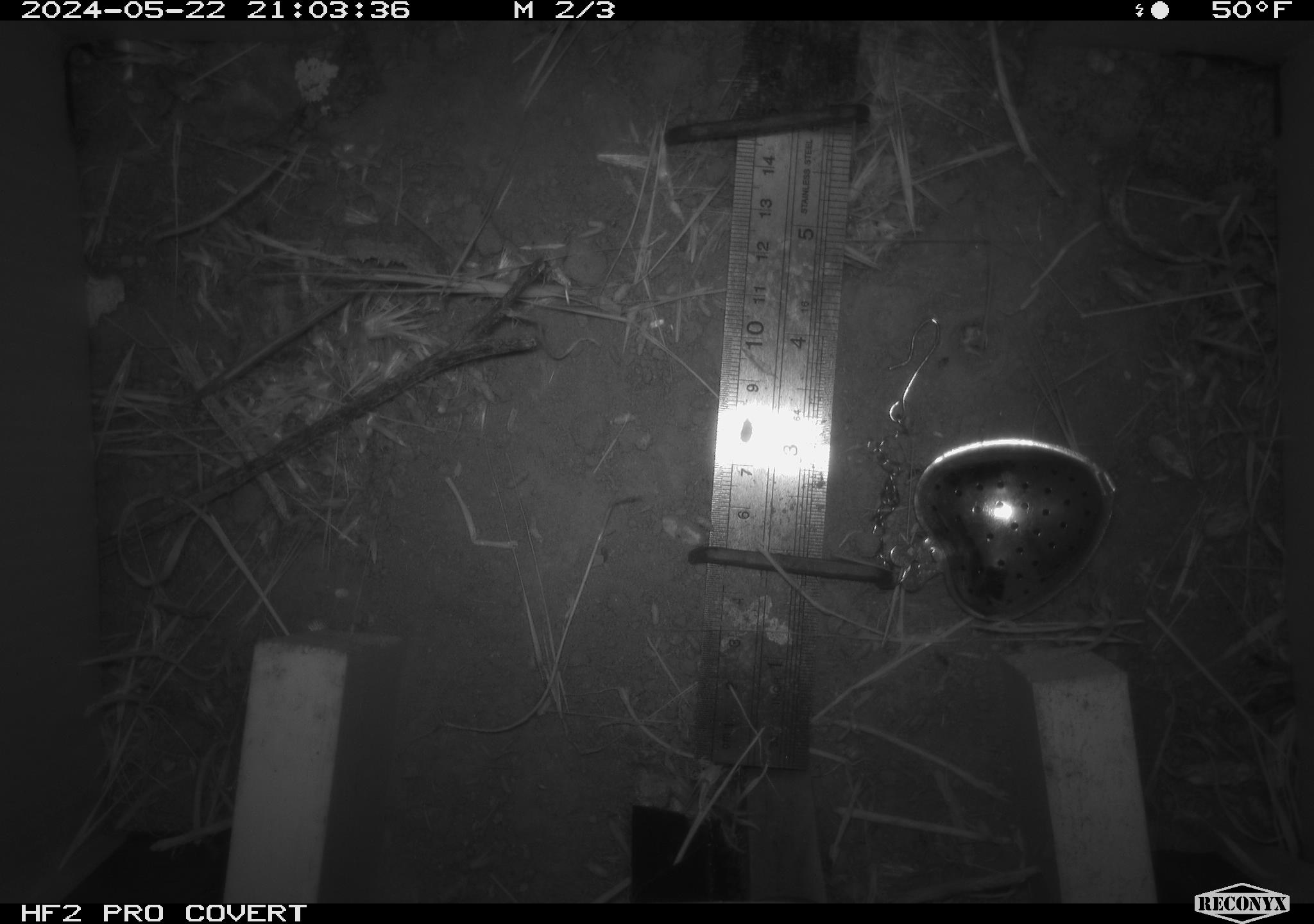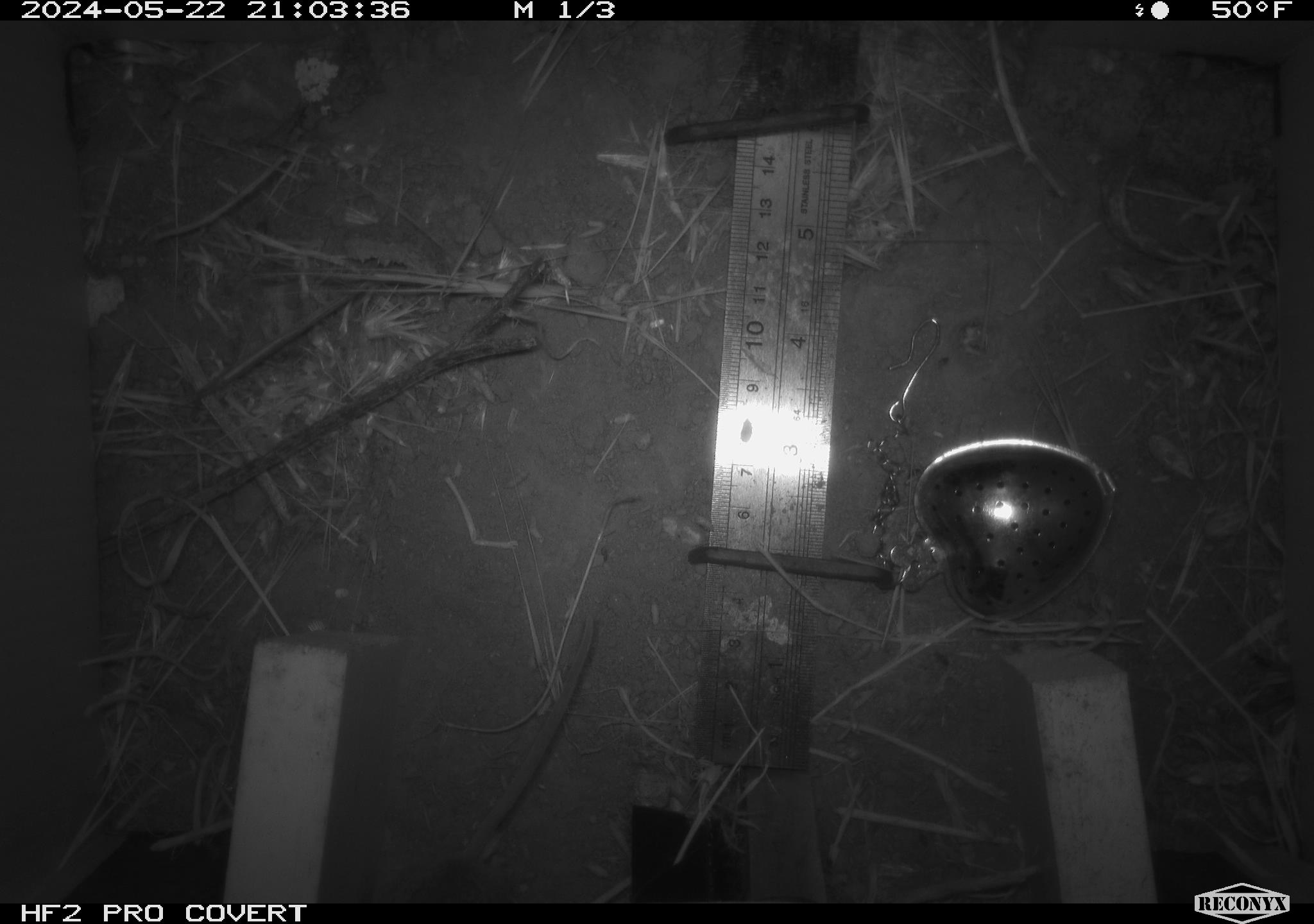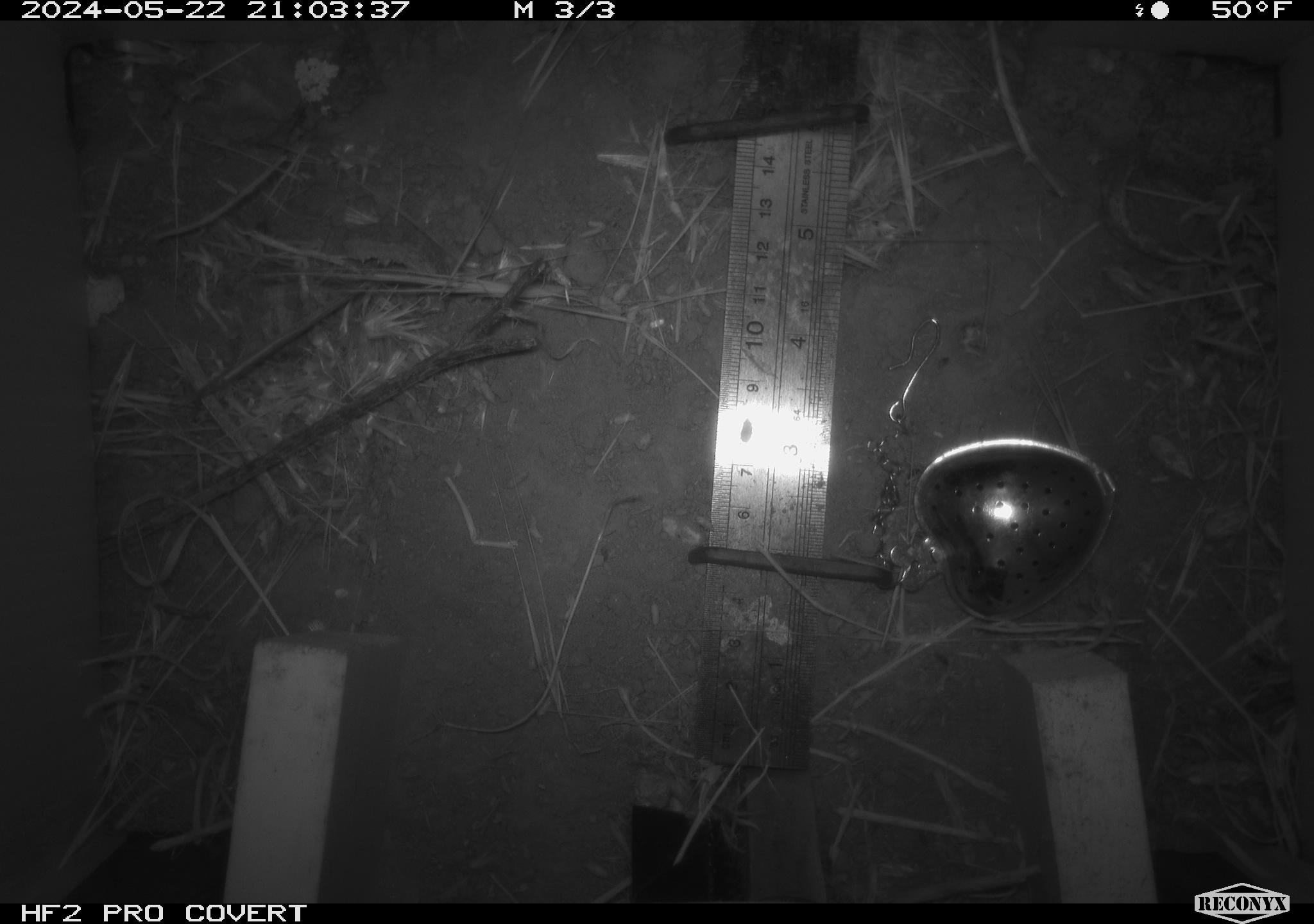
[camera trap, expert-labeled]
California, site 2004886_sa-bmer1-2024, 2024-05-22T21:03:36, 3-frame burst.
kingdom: Animalia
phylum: Chordata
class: Mammalia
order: Rodentia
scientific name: Rodentia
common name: mouse species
Mouse species (Rodentia).